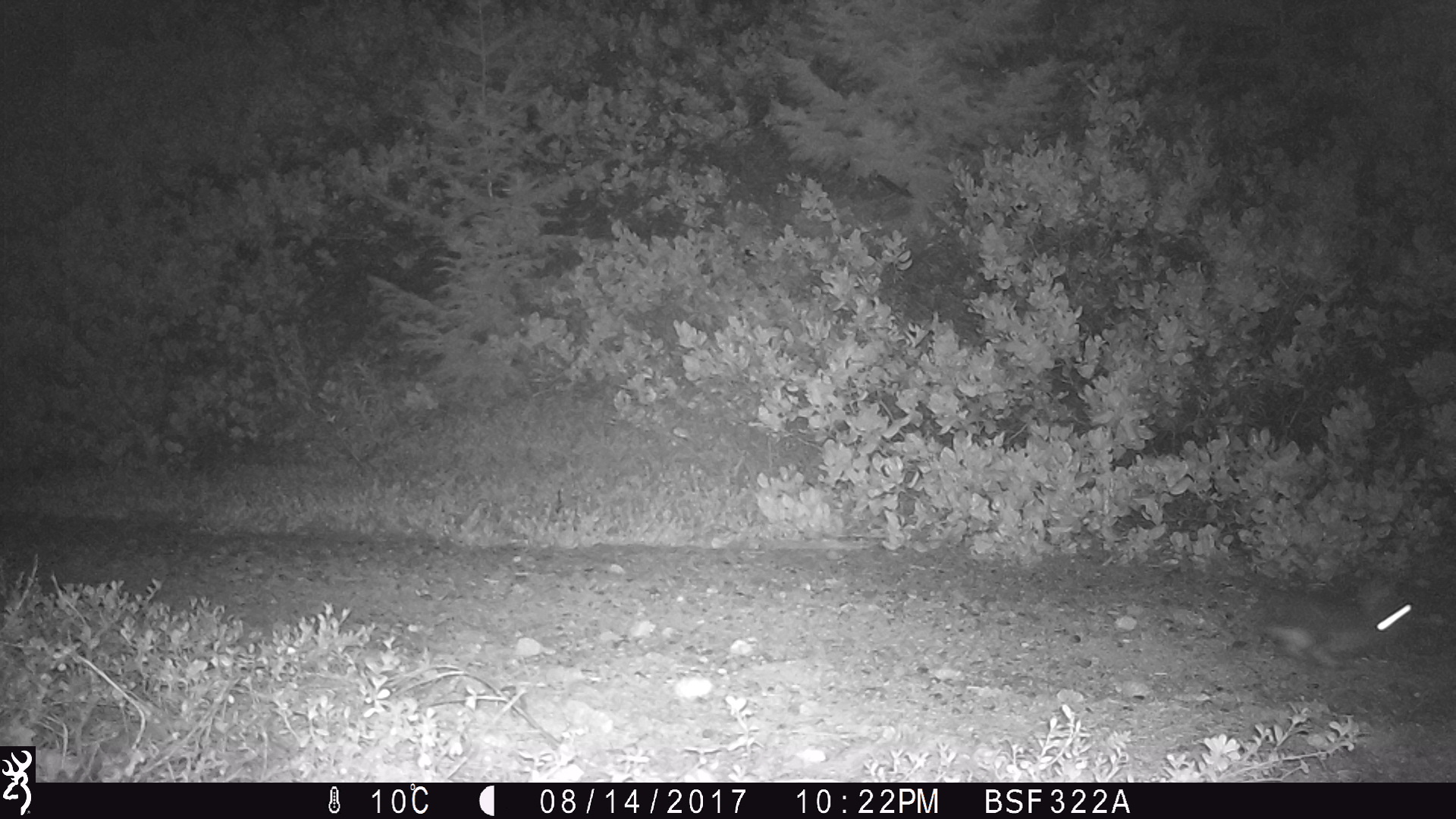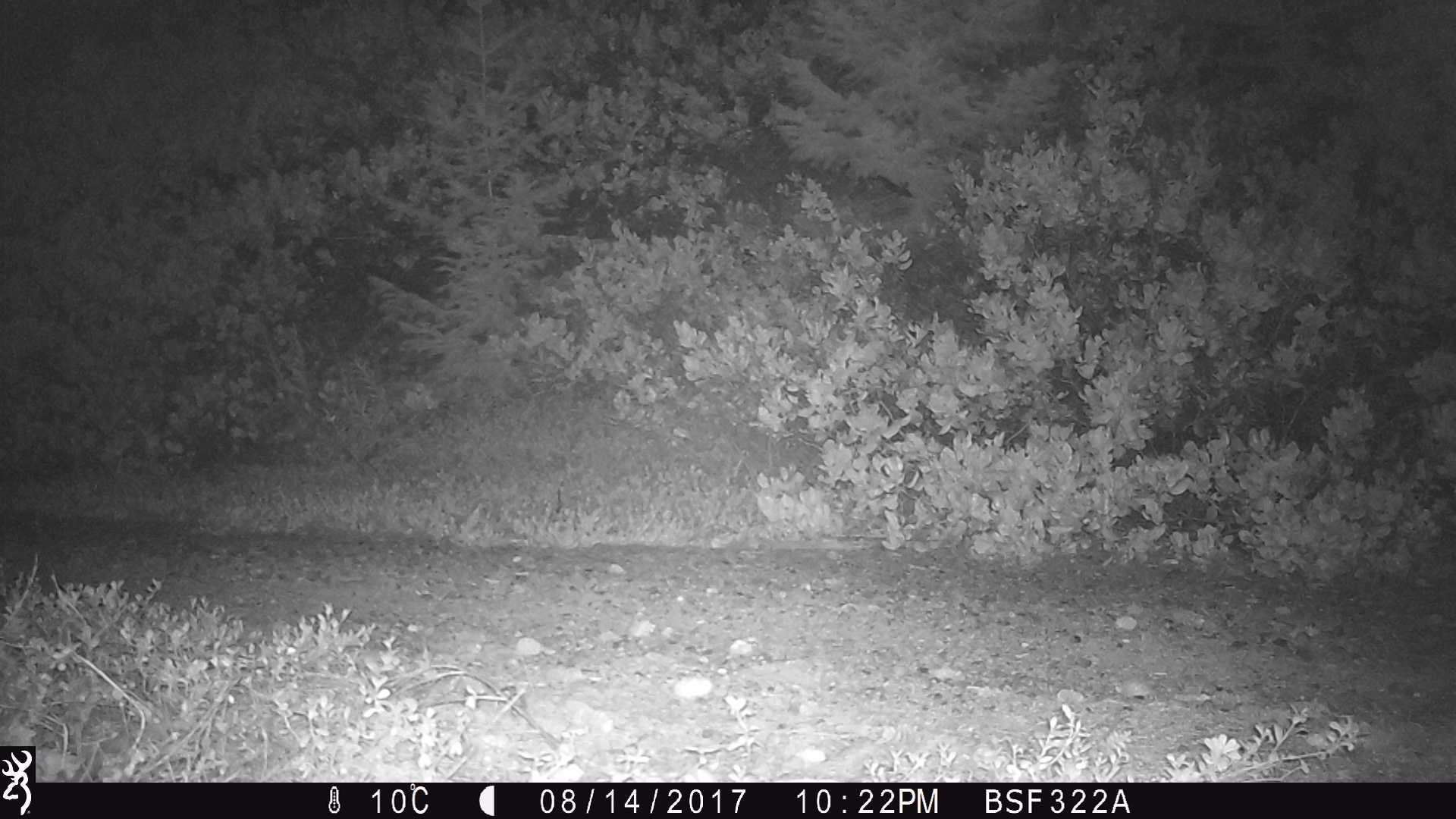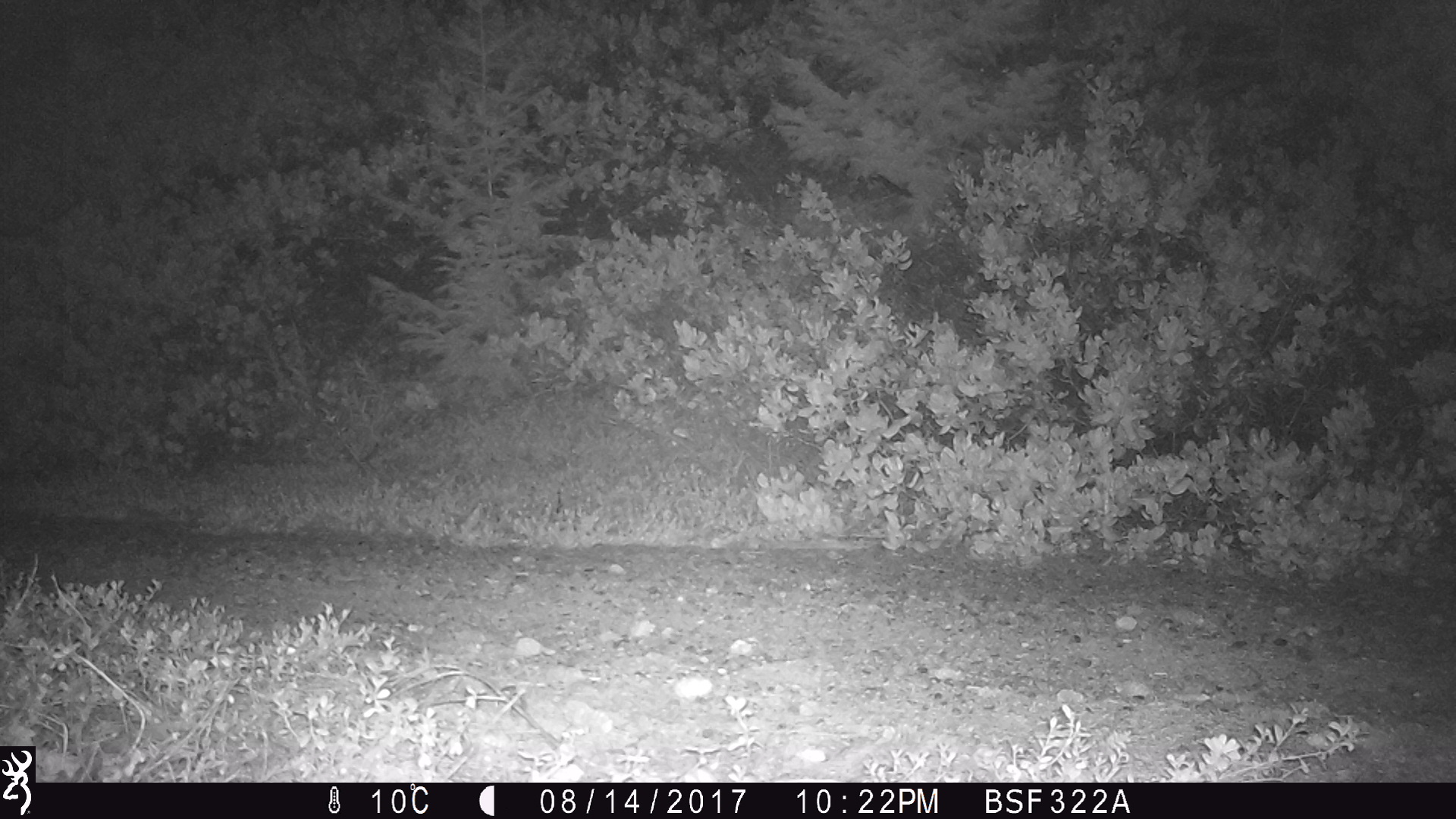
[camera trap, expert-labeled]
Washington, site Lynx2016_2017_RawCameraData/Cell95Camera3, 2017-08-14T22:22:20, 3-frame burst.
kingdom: Animalia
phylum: Chordata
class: Mammalia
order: Lagomorpha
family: Leporidae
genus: Lepus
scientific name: Lepus americanus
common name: snowshoe hare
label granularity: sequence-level